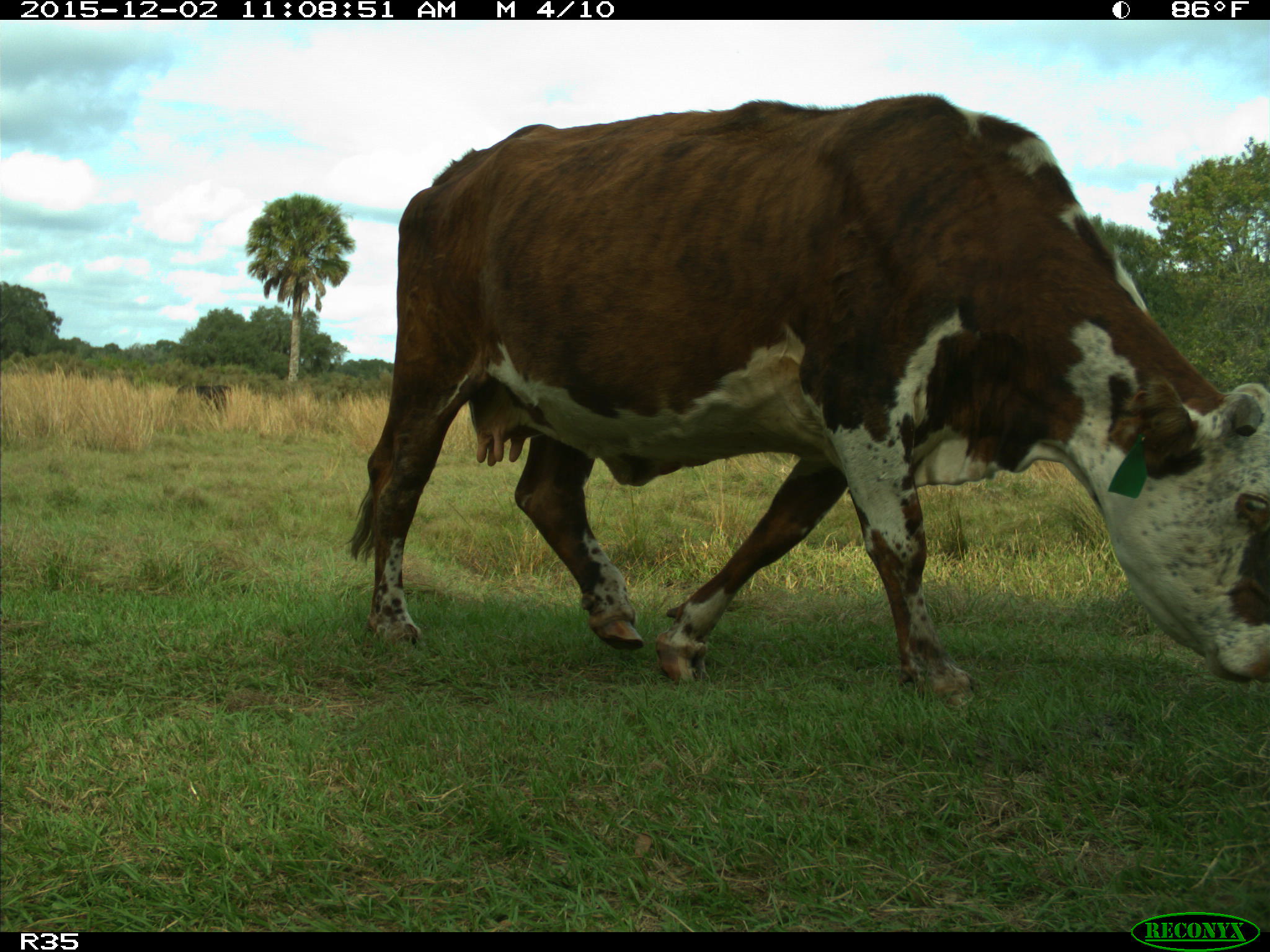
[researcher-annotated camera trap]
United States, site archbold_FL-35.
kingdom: Animalia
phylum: Chordata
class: Mammalia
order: Artiodactyla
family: Bovidae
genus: Bos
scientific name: Bos taurus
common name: domestic cow